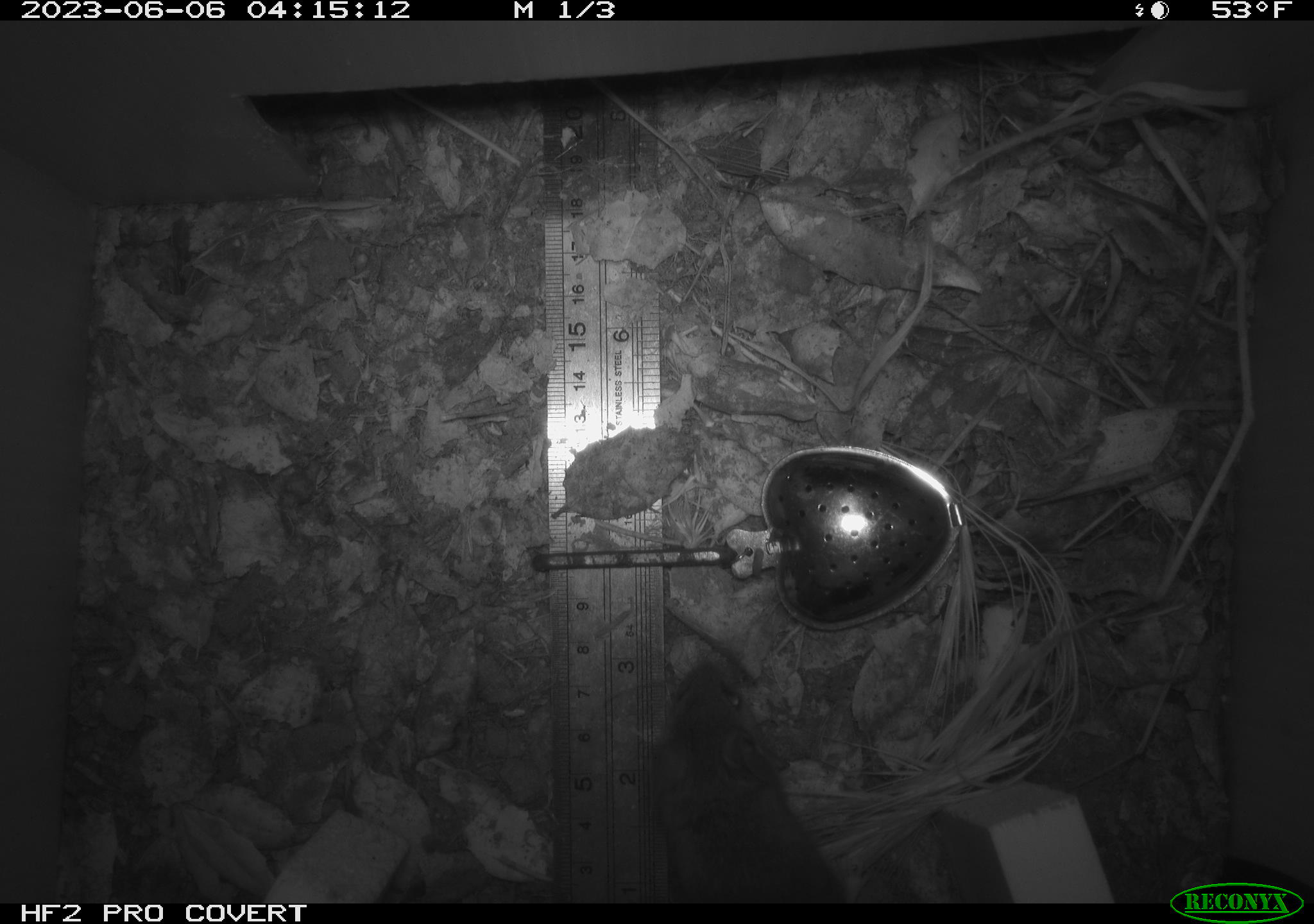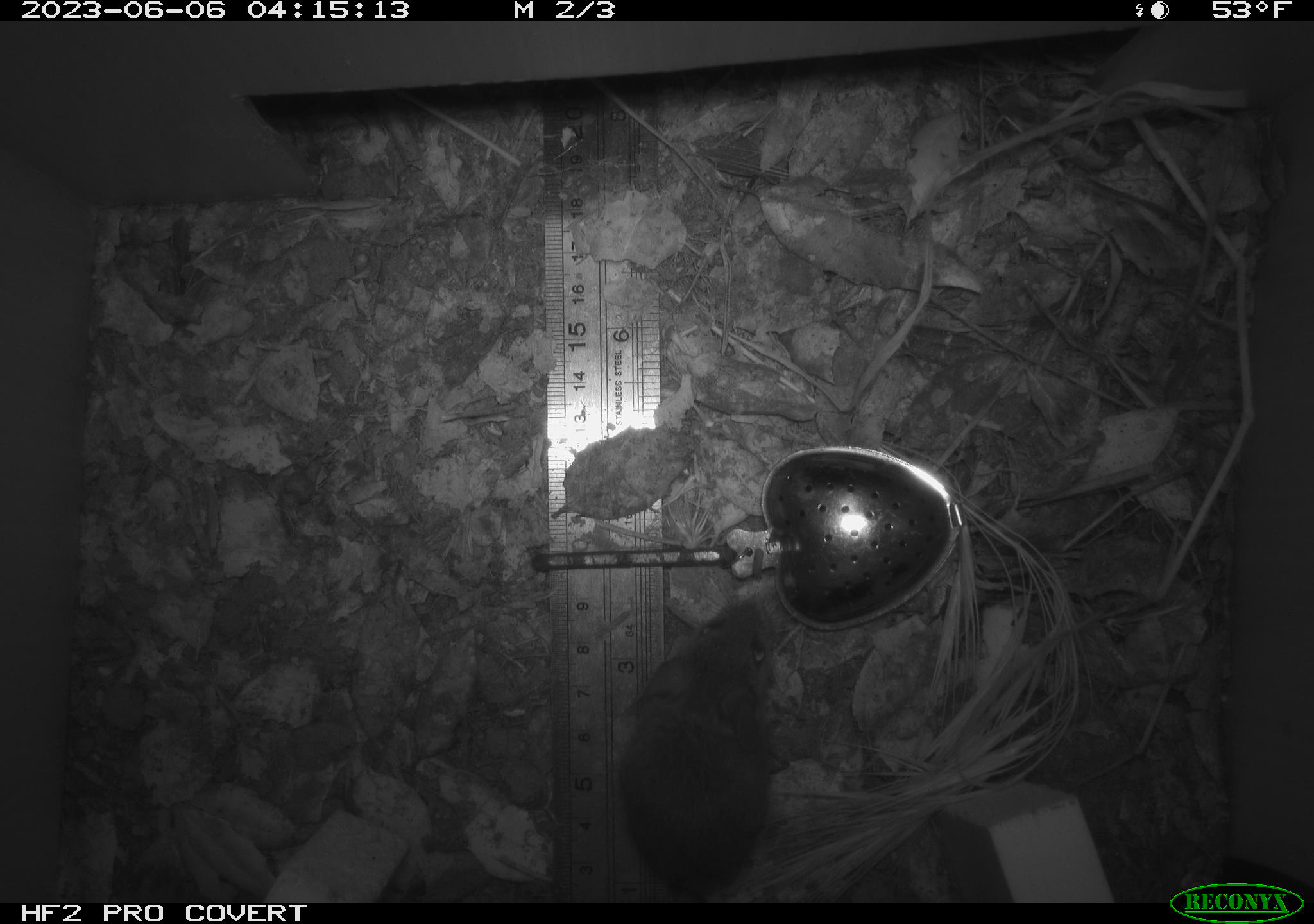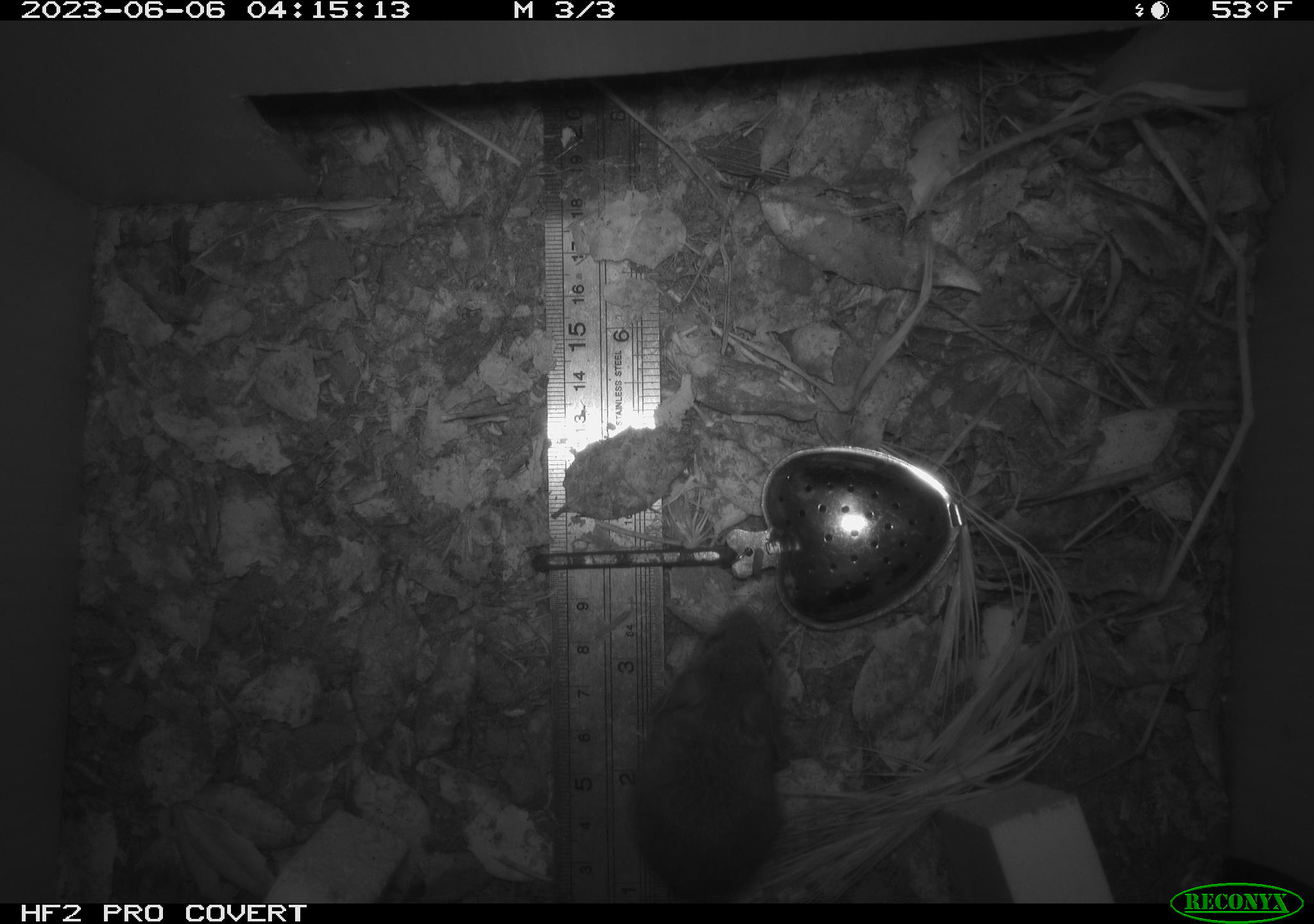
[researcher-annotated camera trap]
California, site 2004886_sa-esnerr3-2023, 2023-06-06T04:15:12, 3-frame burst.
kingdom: Animalia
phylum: Chordata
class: Mammalia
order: Rodentia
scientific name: Rodentia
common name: mouse species